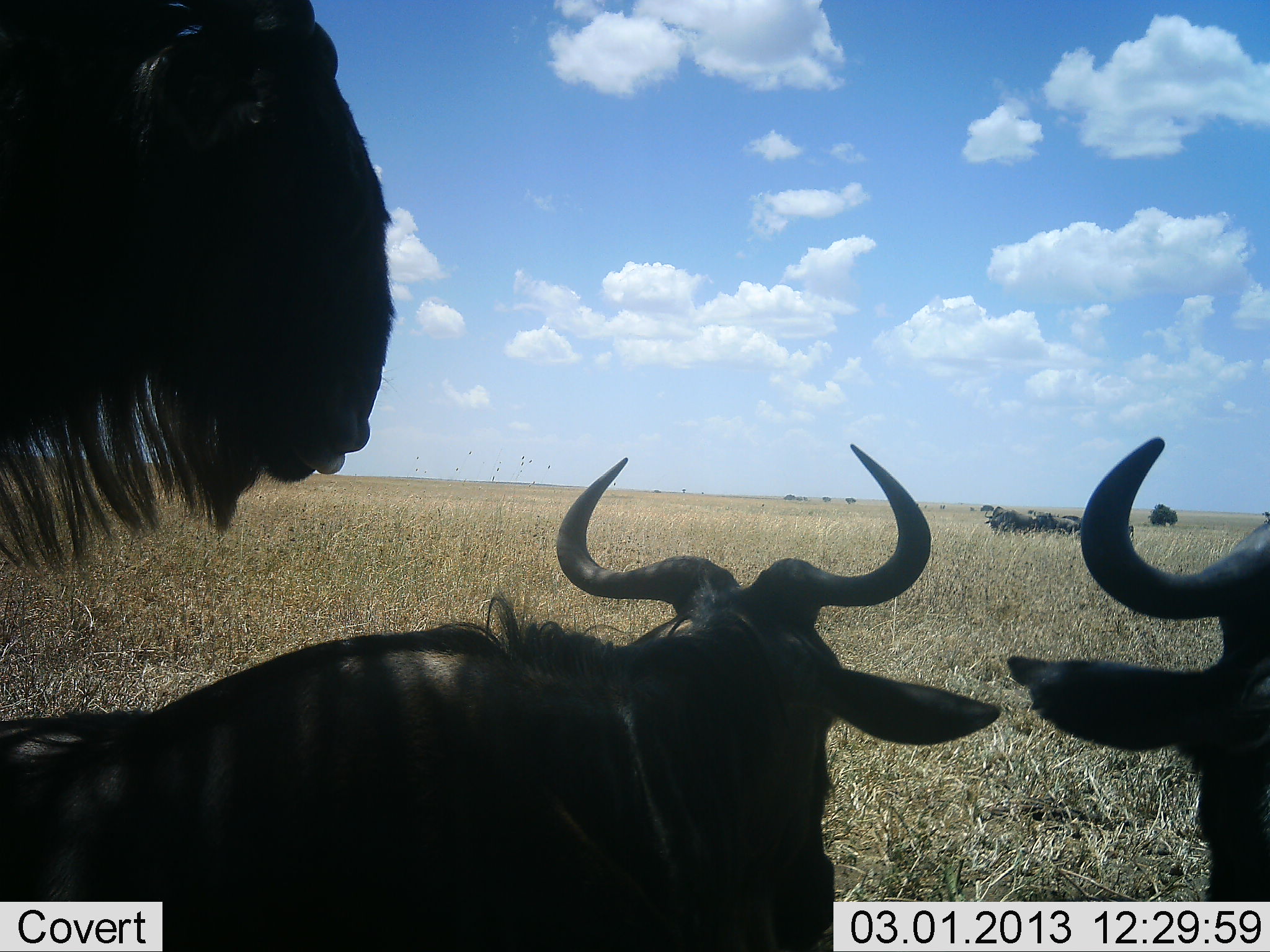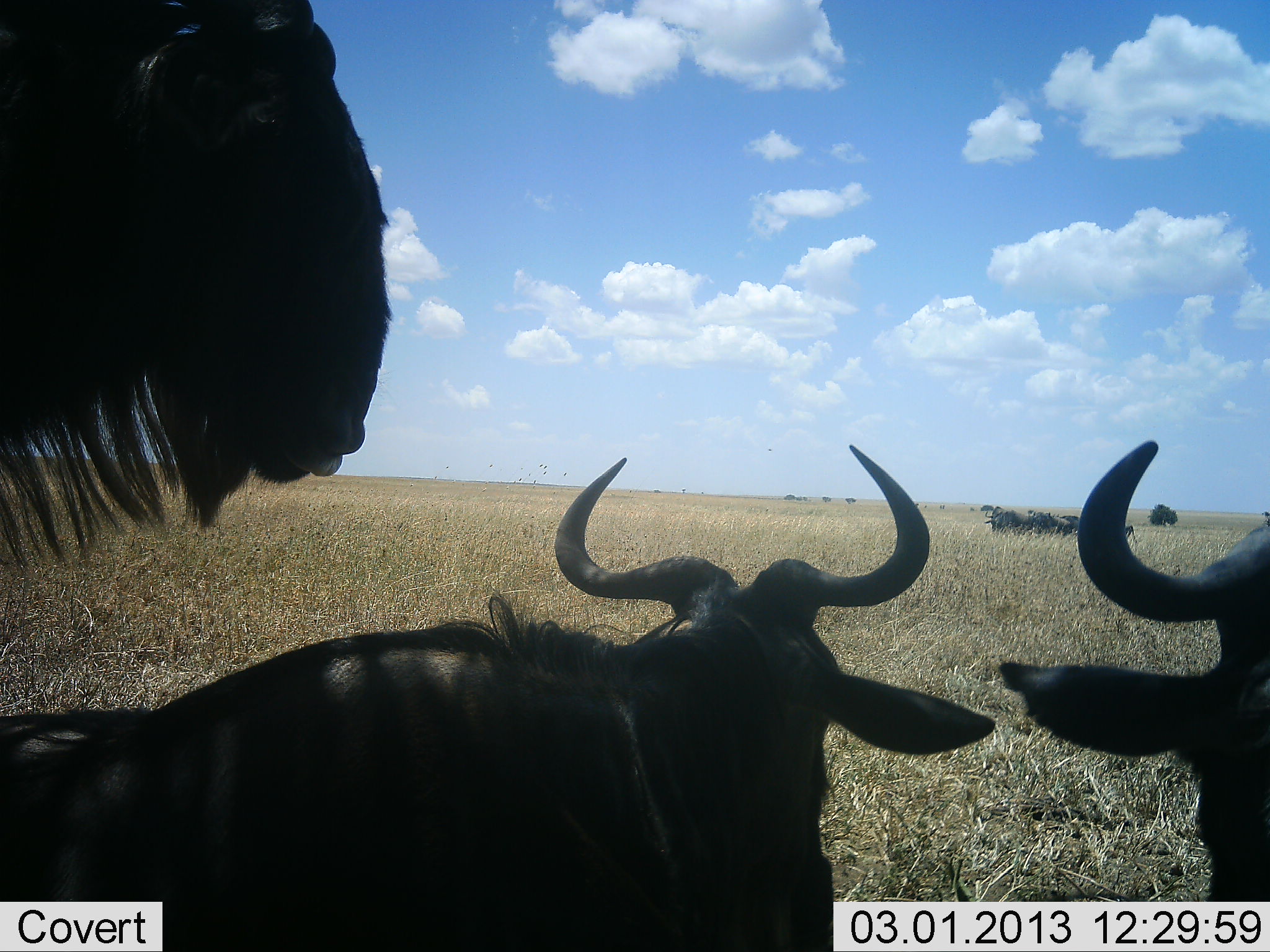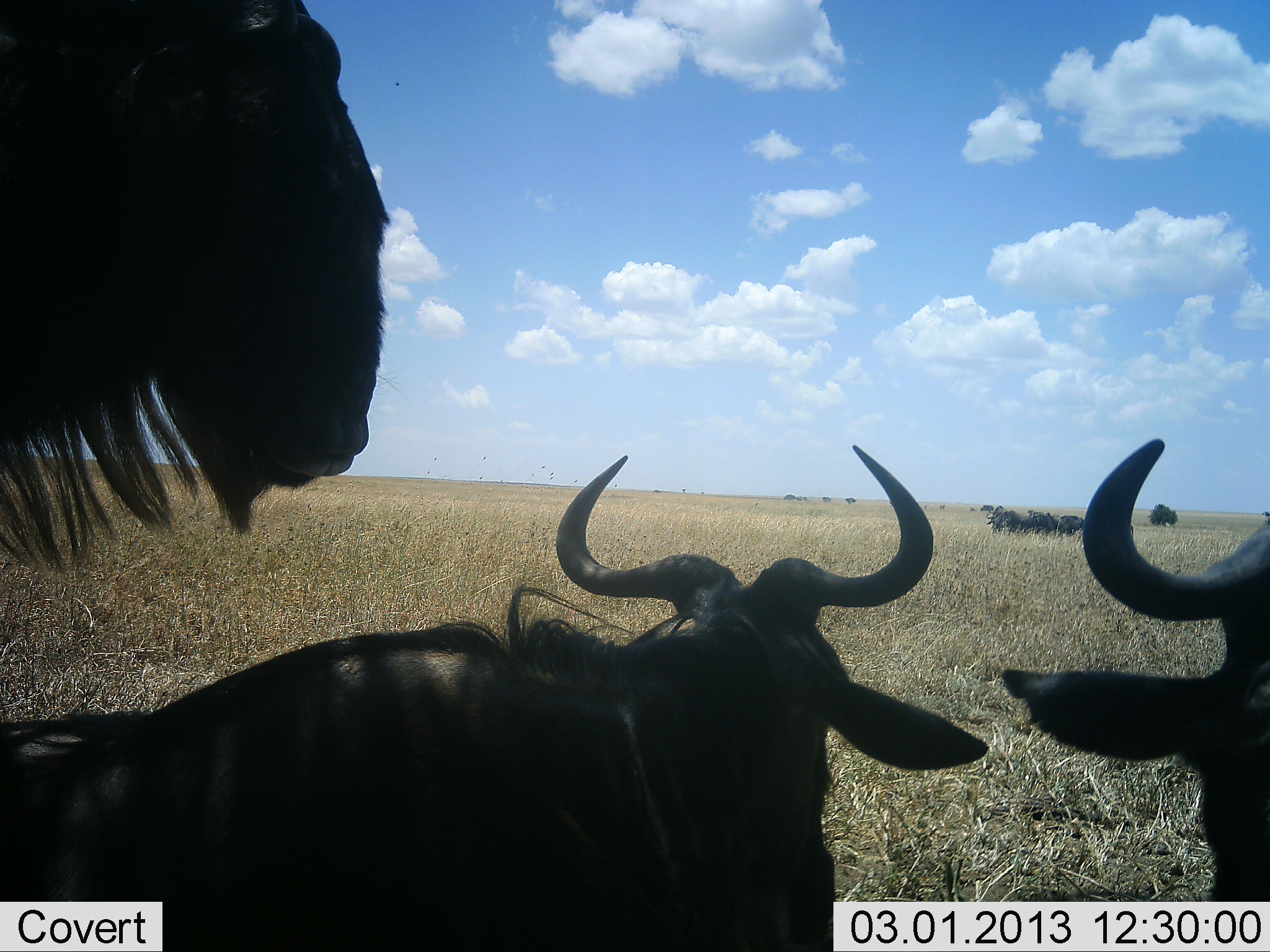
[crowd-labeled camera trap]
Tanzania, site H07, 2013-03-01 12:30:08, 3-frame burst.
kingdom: Animalia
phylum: Chordata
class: Mammalia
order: Artiodactyla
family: Bovidae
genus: Connochaetes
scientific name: Connochaetes taurinus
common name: blue wildebeest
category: wildebeest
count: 6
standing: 73%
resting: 77%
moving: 5%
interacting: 5%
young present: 0%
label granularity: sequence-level